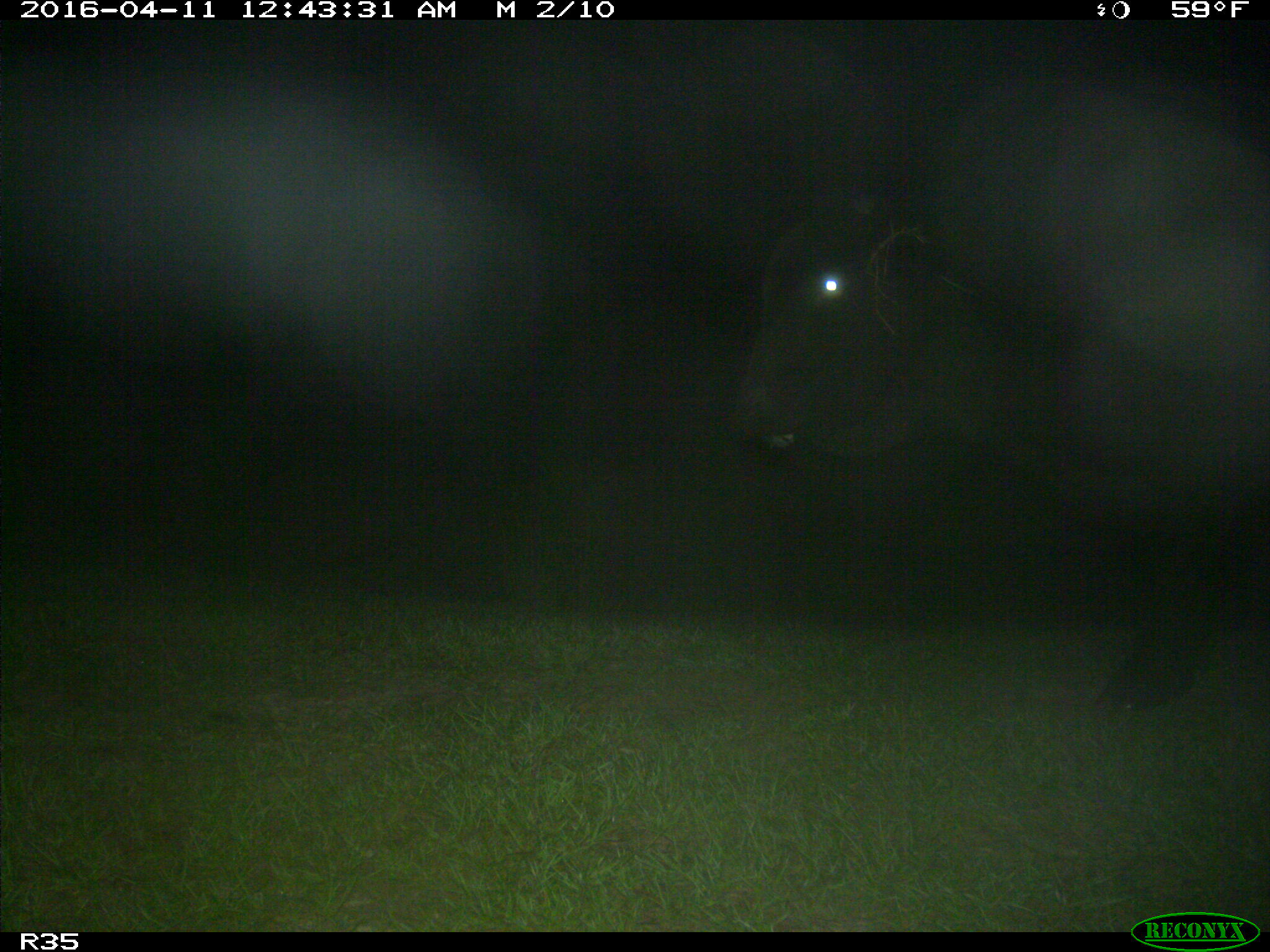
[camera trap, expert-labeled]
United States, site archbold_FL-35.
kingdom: Animalia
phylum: Chordata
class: Mammalia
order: Artiodactyla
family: Bovidae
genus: Bos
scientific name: Bos taurus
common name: domestic cow